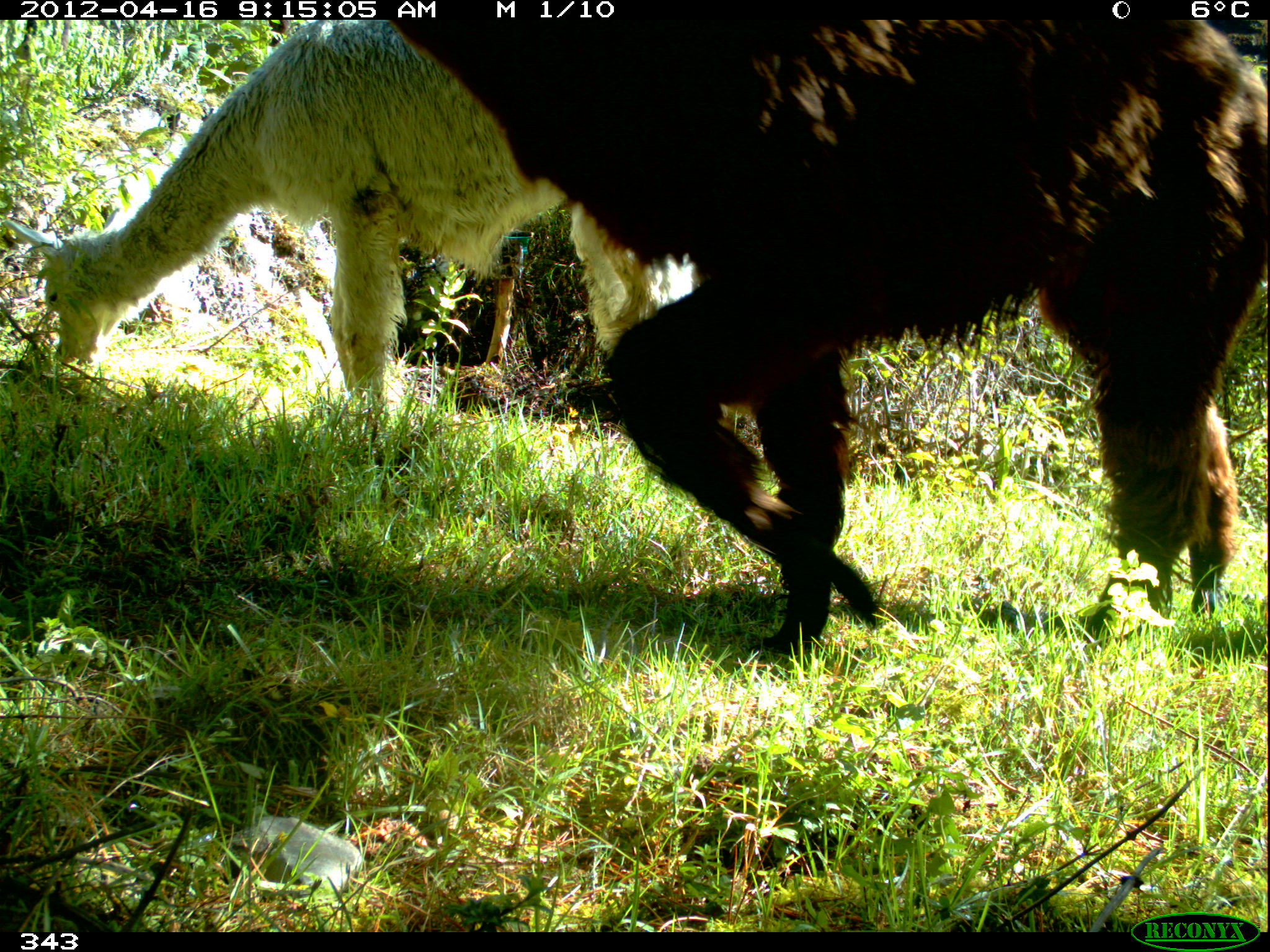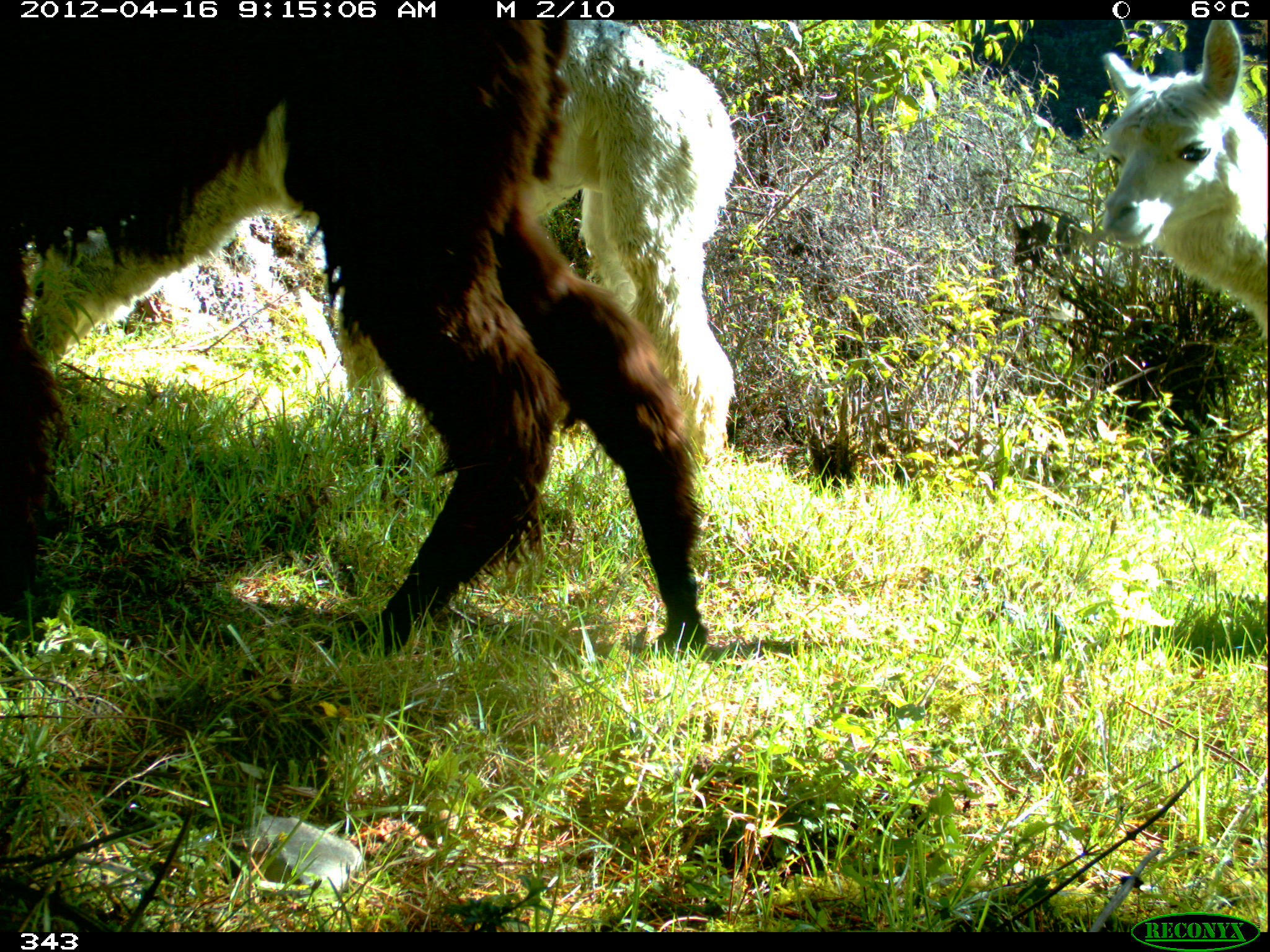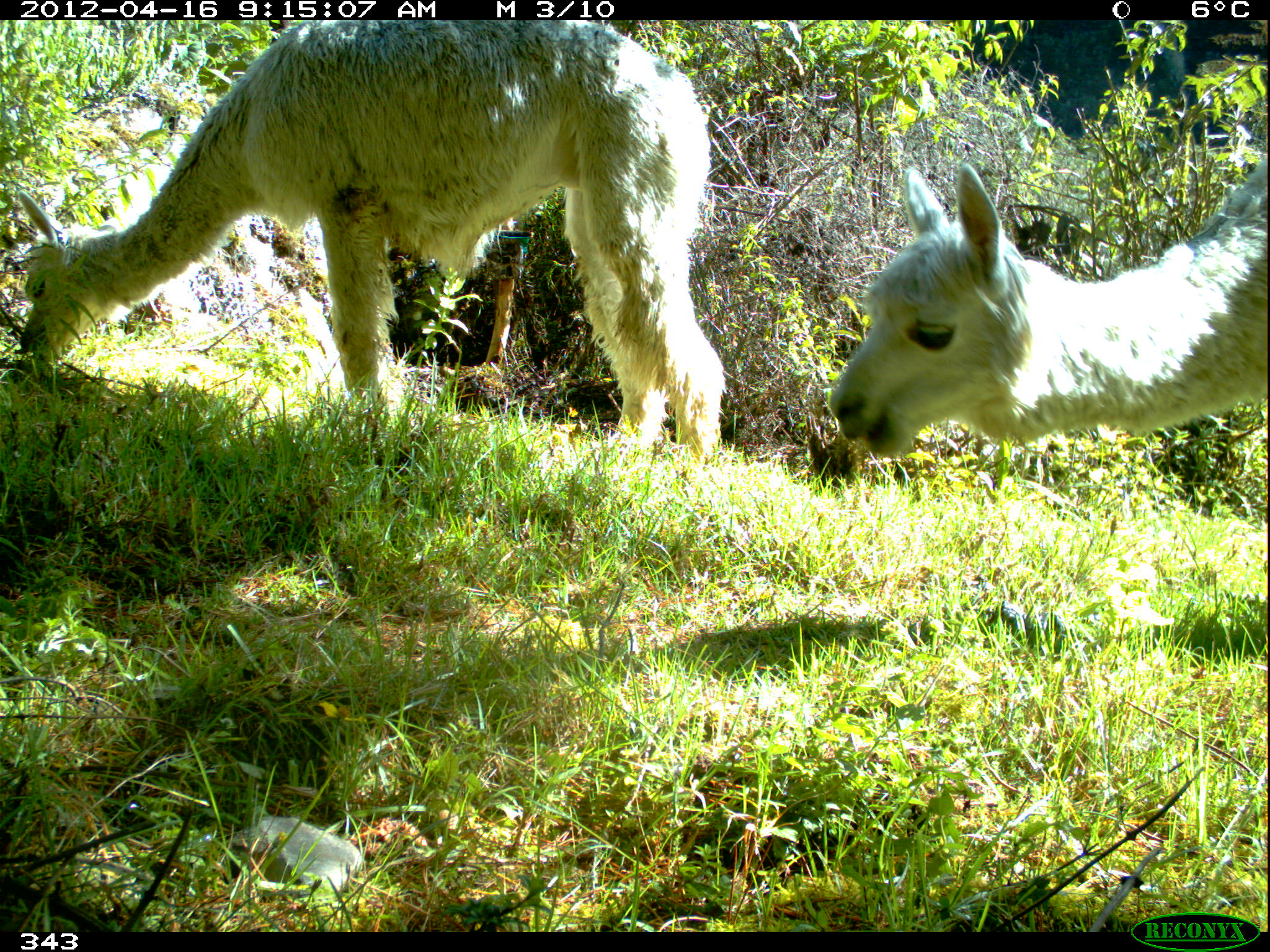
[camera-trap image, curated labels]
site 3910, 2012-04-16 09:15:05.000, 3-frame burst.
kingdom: Animalia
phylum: Chordata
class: Mammalia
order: Artiodactyla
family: Camelidae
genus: Vicugna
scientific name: Vicugna pacos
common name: alpaca